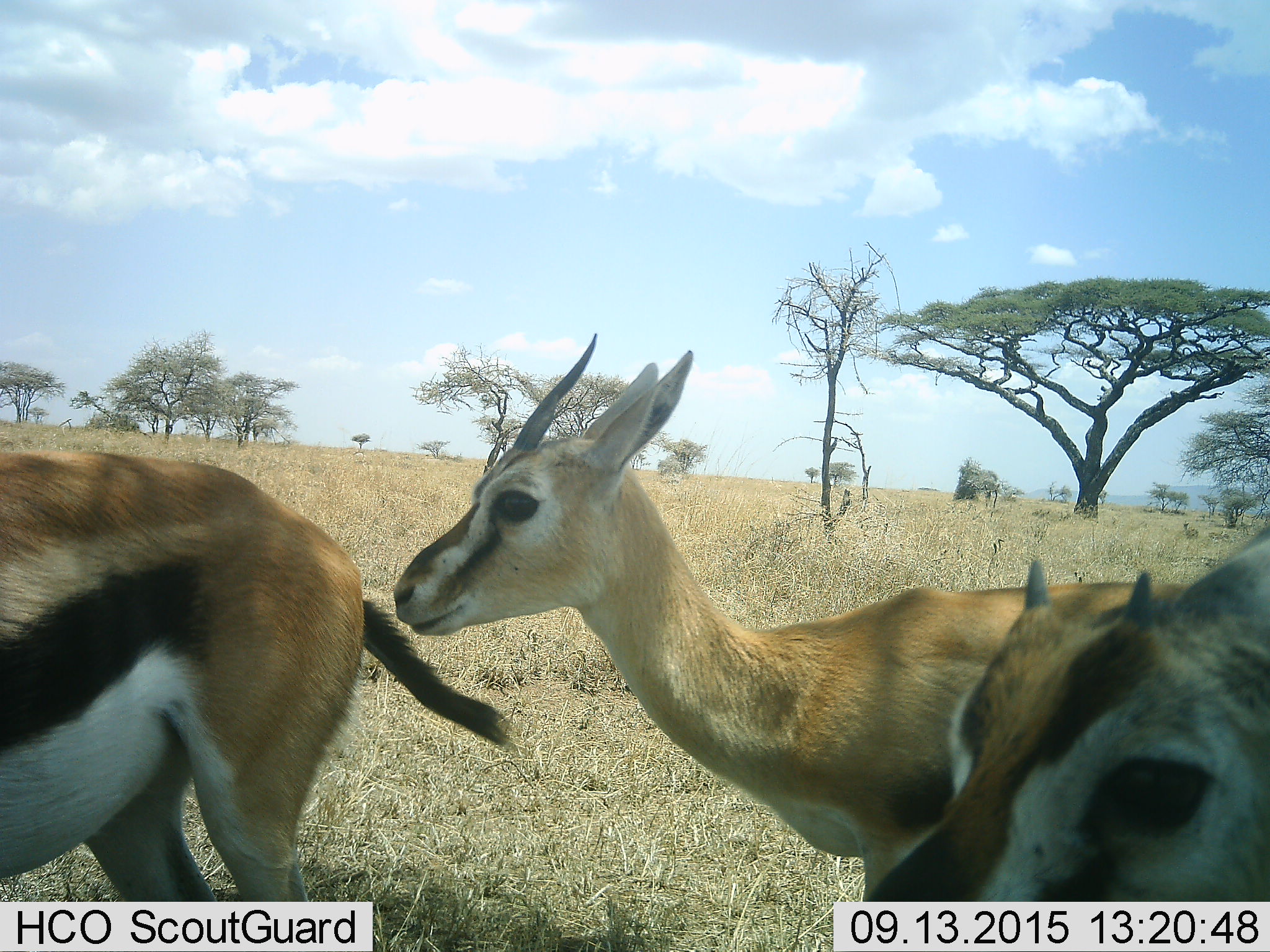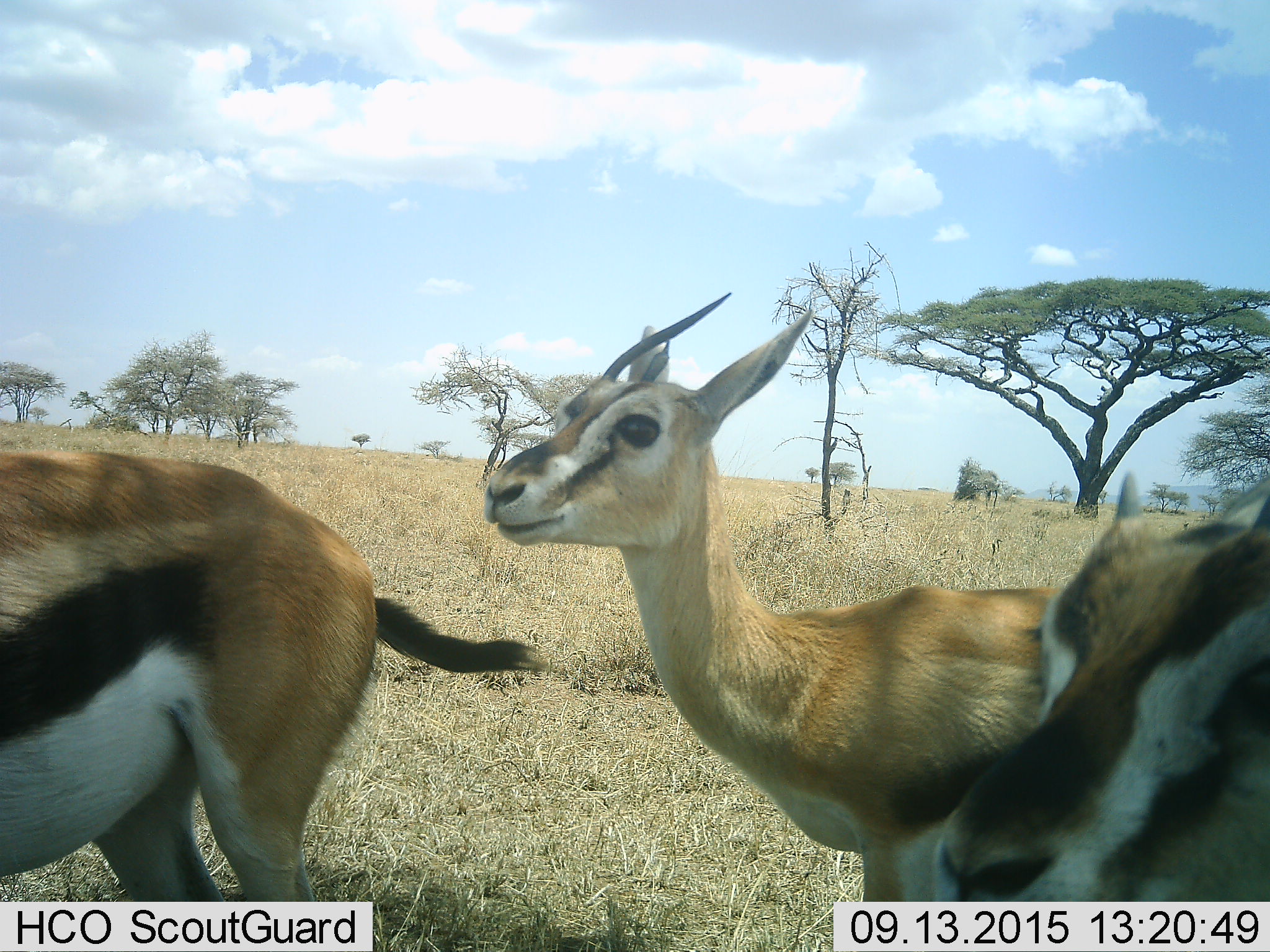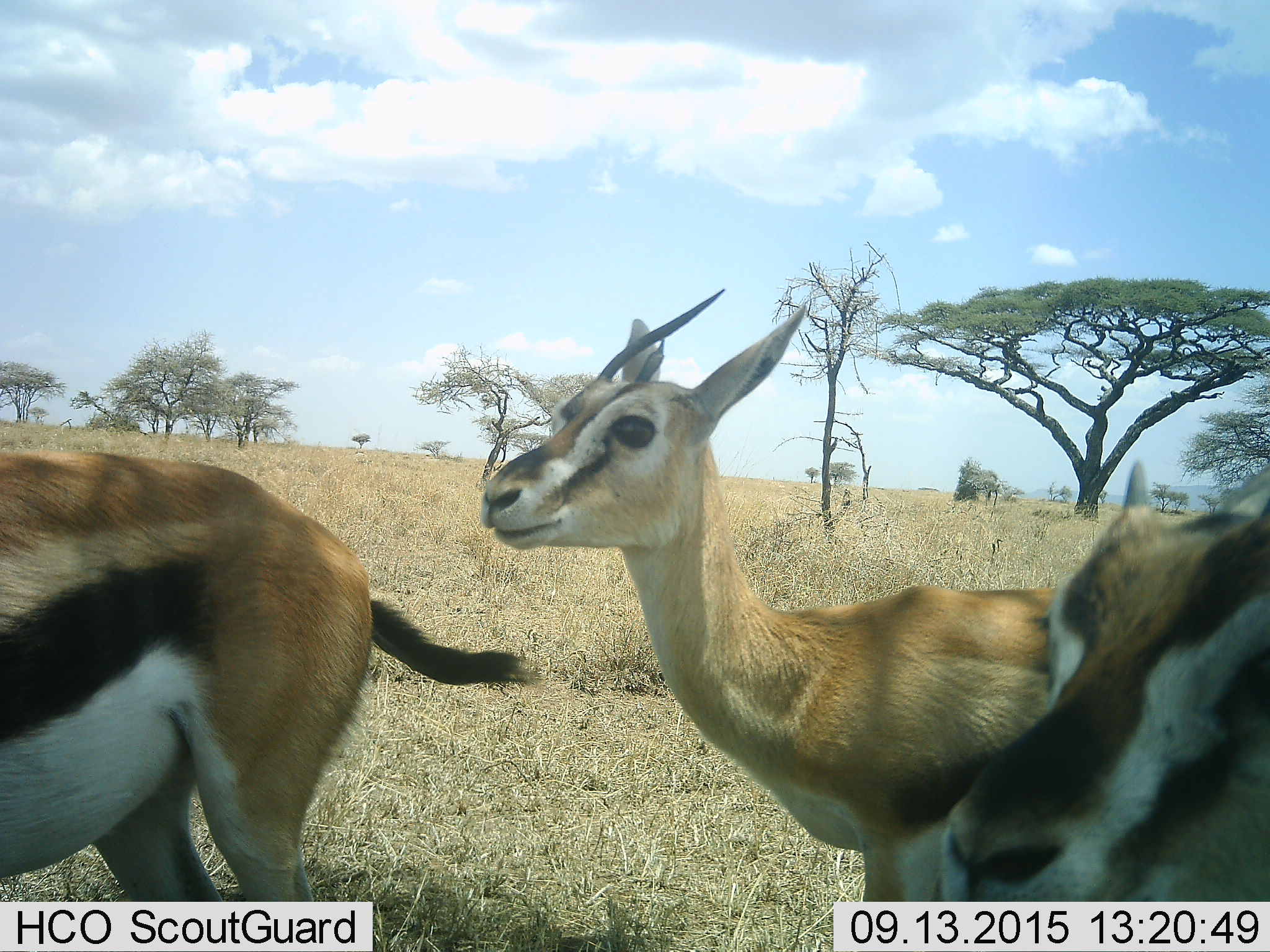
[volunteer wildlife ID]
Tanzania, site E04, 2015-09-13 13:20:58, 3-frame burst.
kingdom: Animalia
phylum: Chordata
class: Mammalia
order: Artiodactyla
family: Bovidae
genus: Eudorcas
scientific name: Eudorcas thomsonii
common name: thomson's gazelle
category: gazellethomsons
Gazellethomsons (thomson's gazelle) (Eudorcas thomsonii), count 3. Behavior (volunteer vote fractions): standing 75%, resting 0%, moving 31%, interacting 12%. Young present (vote fraction): 56%. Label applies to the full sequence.